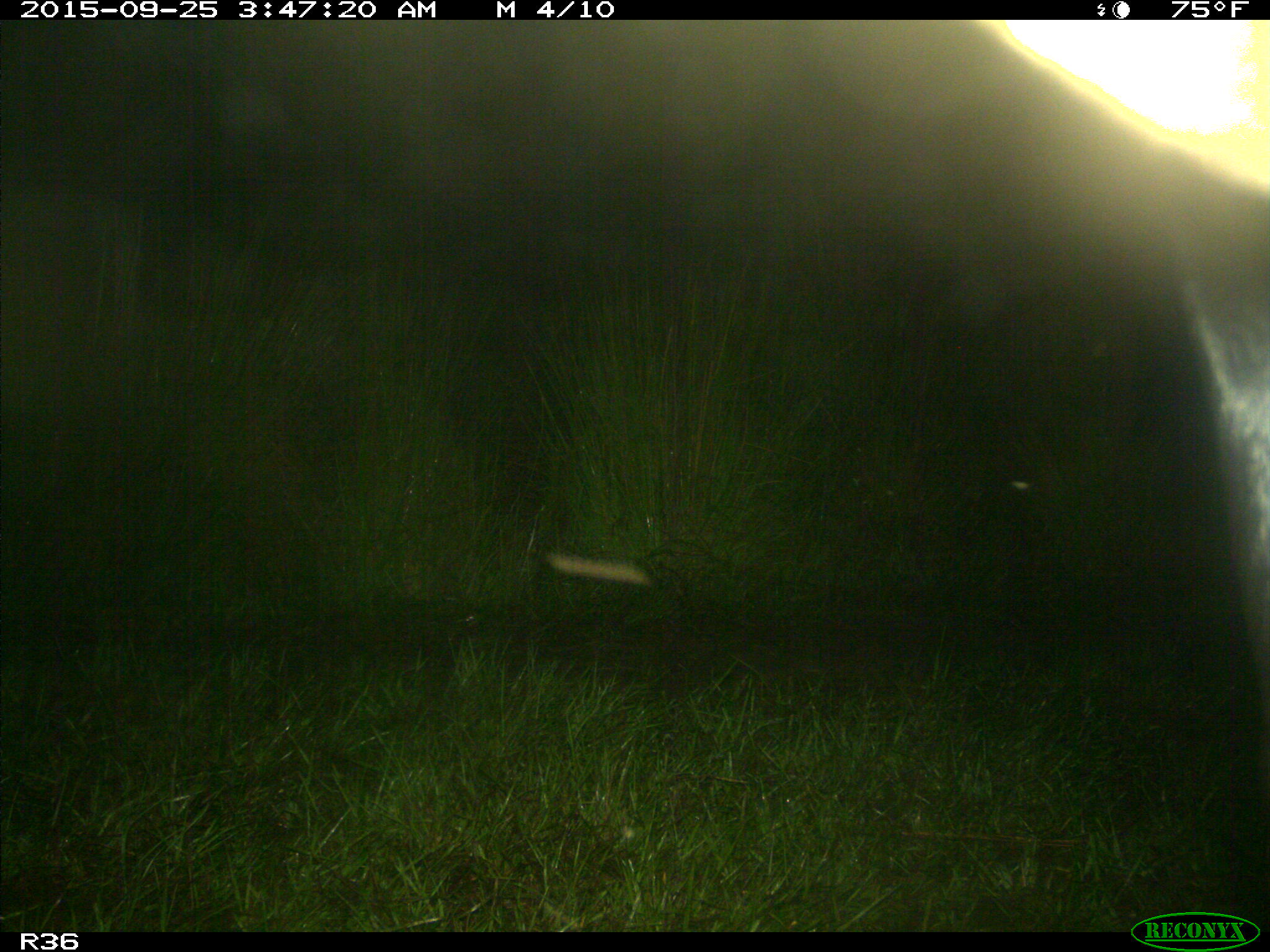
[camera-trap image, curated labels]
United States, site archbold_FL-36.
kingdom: Animalia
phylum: Chordata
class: Mammalia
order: Artiodactyla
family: Bovidae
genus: Bos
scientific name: Bos taurus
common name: domestic cow